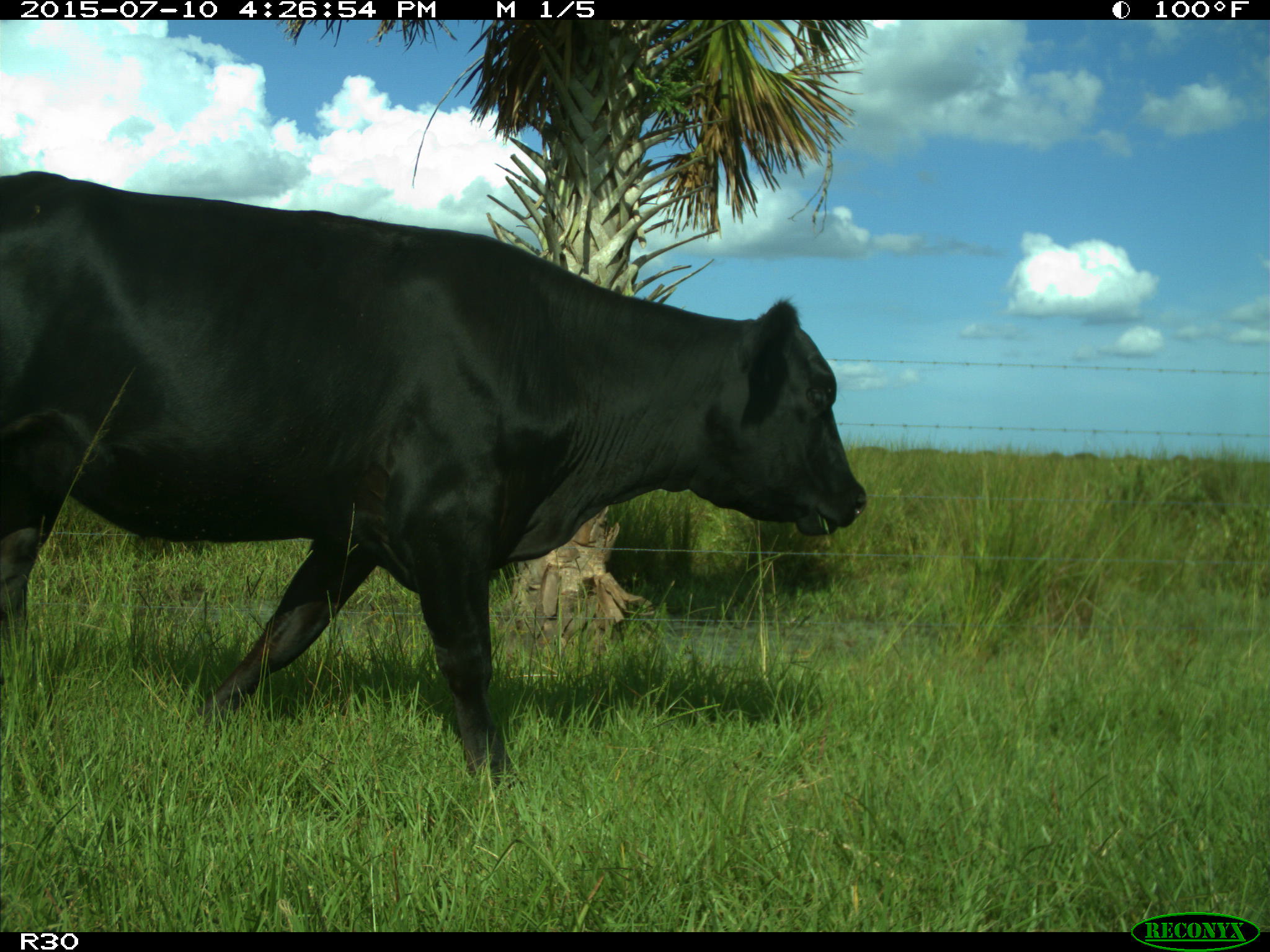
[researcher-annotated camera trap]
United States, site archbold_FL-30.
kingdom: Animalia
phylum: Chordata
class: Mammalia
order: Artiodactyla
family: Bovidae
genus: Bos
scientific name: Bos taurus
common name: domestic cow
Bos taurus (domestic cow).